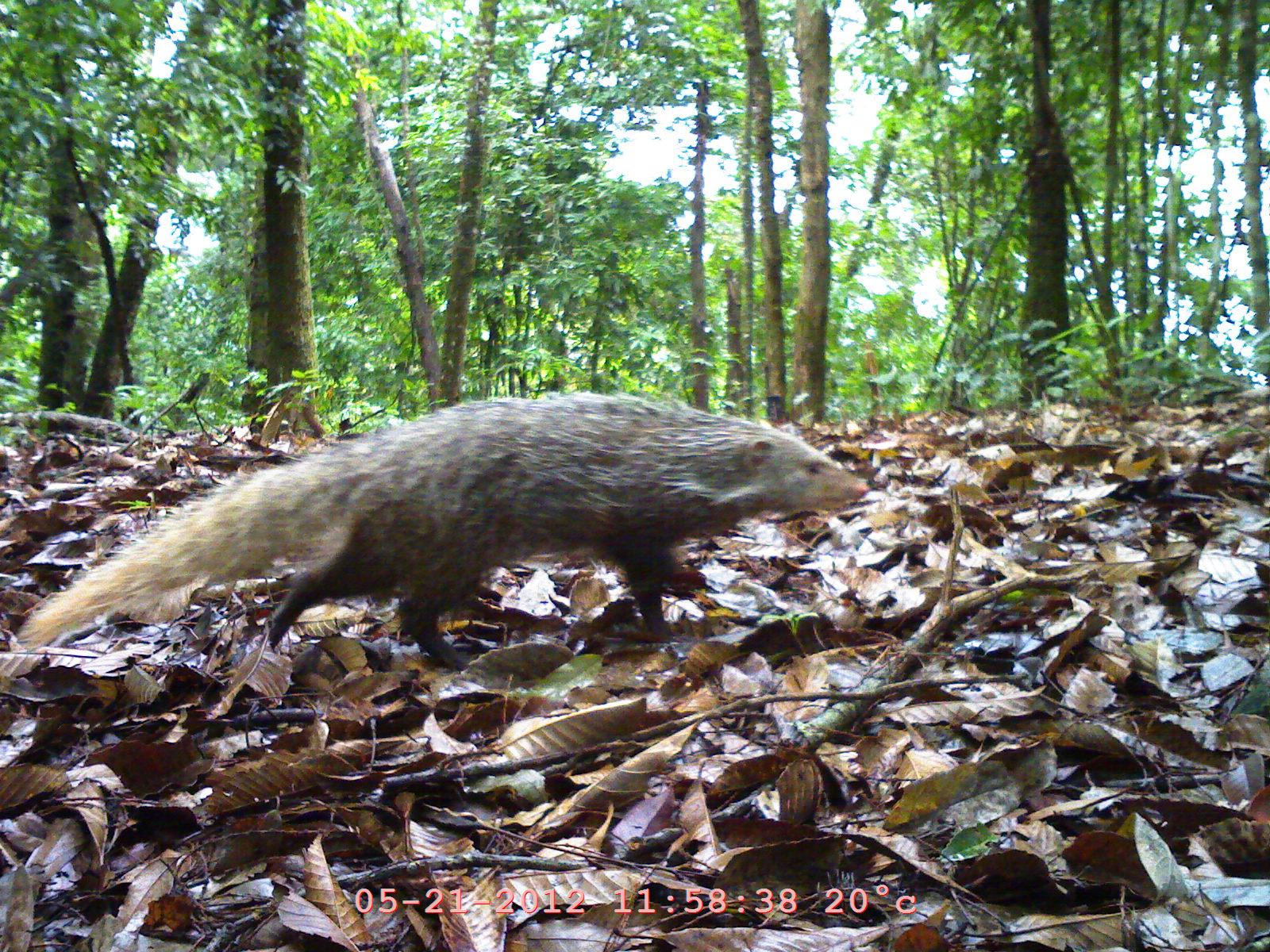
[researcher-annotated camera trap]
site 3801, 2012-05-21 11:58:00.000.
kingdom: Animalia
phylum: Chordata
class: Mammalia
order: Carnivora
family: Herpestidae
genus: Urva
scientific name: Urva urva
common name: crab-eating mongoose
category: herpestes urva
Herpestes urva (crab-eating mongoose) (Urva urva), count 1.